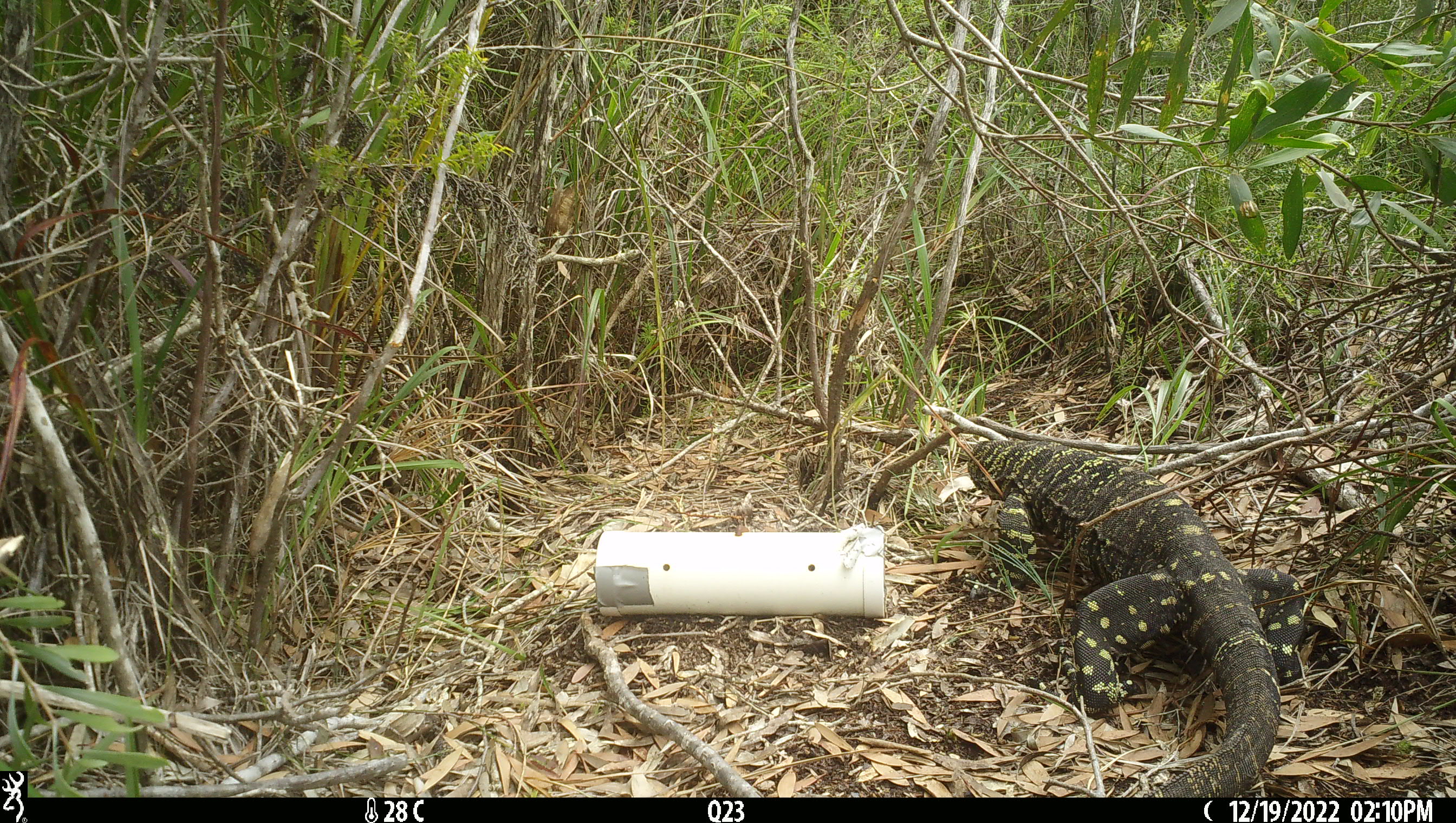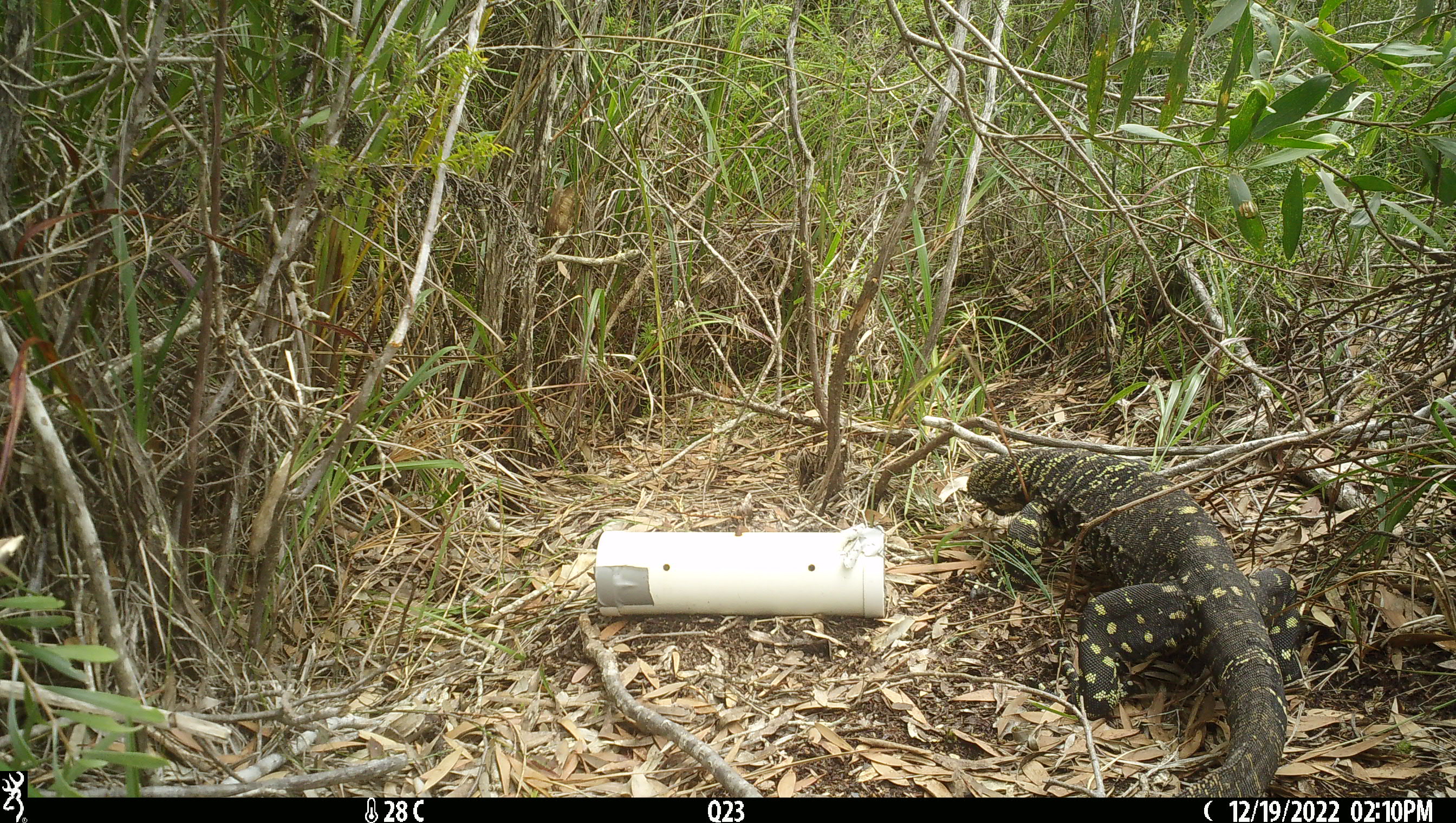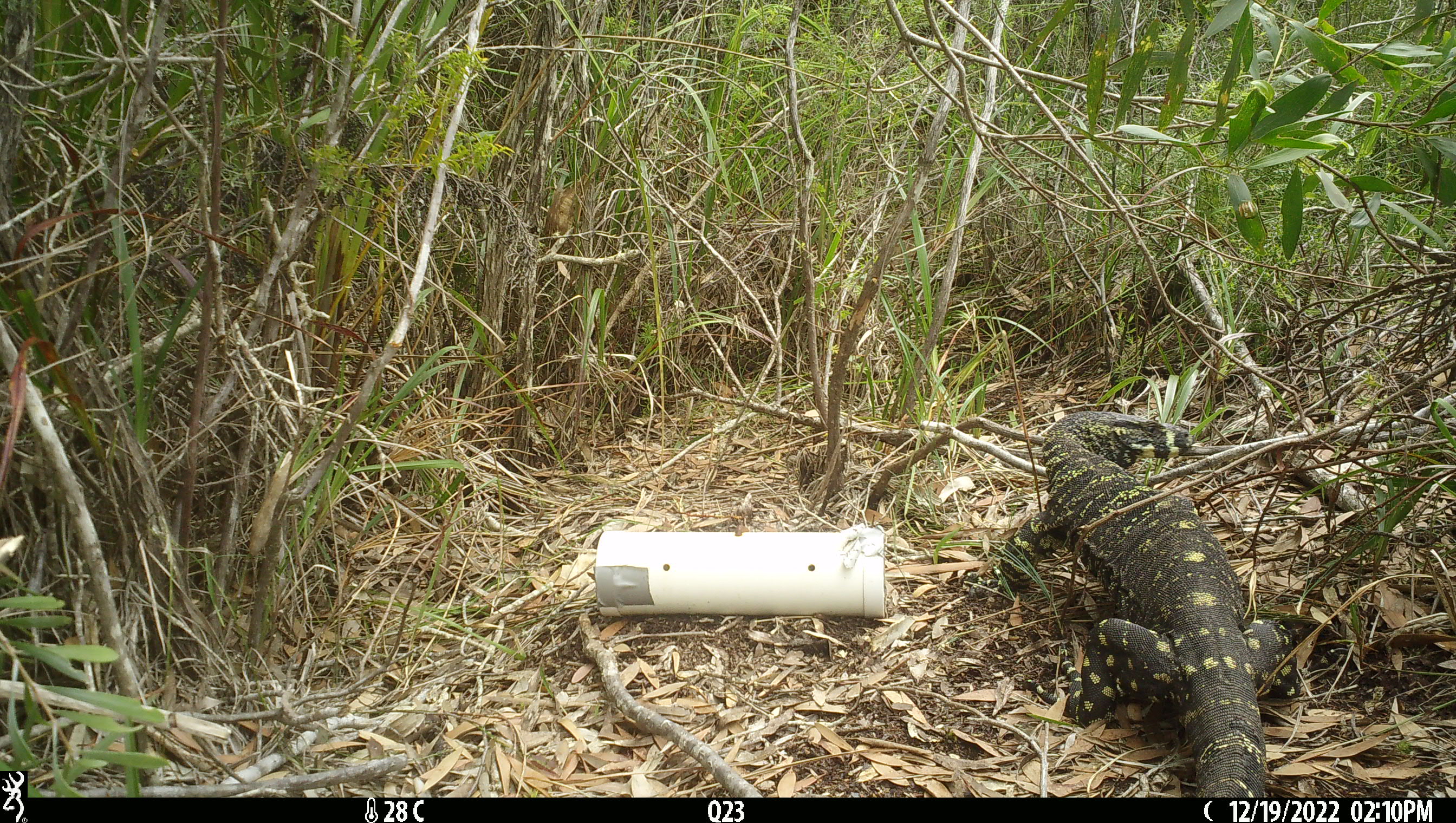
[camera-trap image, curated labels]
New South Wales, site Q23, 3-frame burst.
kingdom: Animalia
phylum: Chordata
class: Reptilia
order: Squamata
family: Varanidae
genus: Varanus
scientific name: Varanus varius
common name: lace monitor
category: goanna